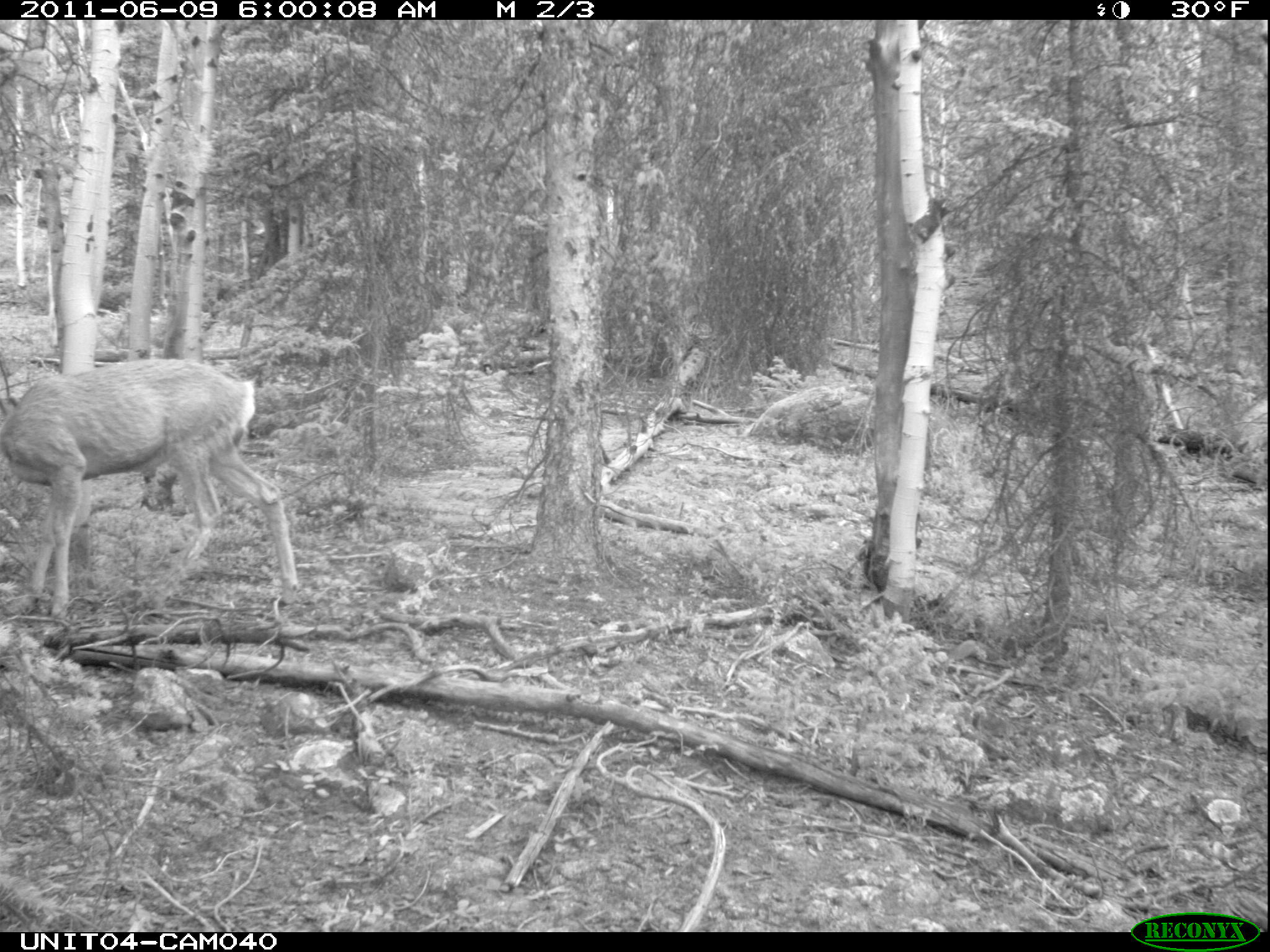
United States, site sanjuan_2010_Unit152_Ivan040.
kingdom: Animalia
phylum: Chordata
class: Mammalia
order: Artiodactyla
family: Cervidae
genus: Odocoileus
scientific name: Odocoileus hemionus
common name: mule deer